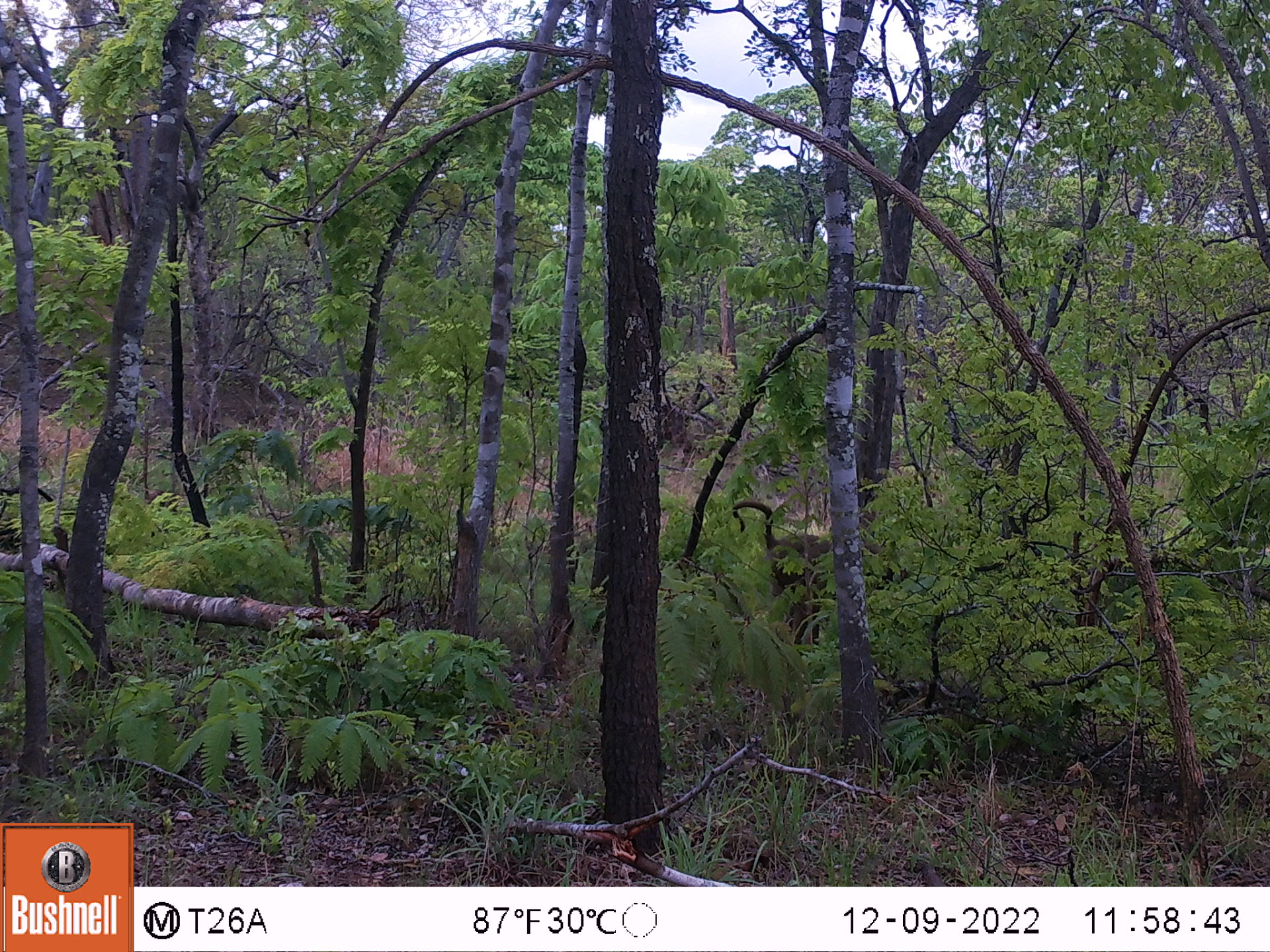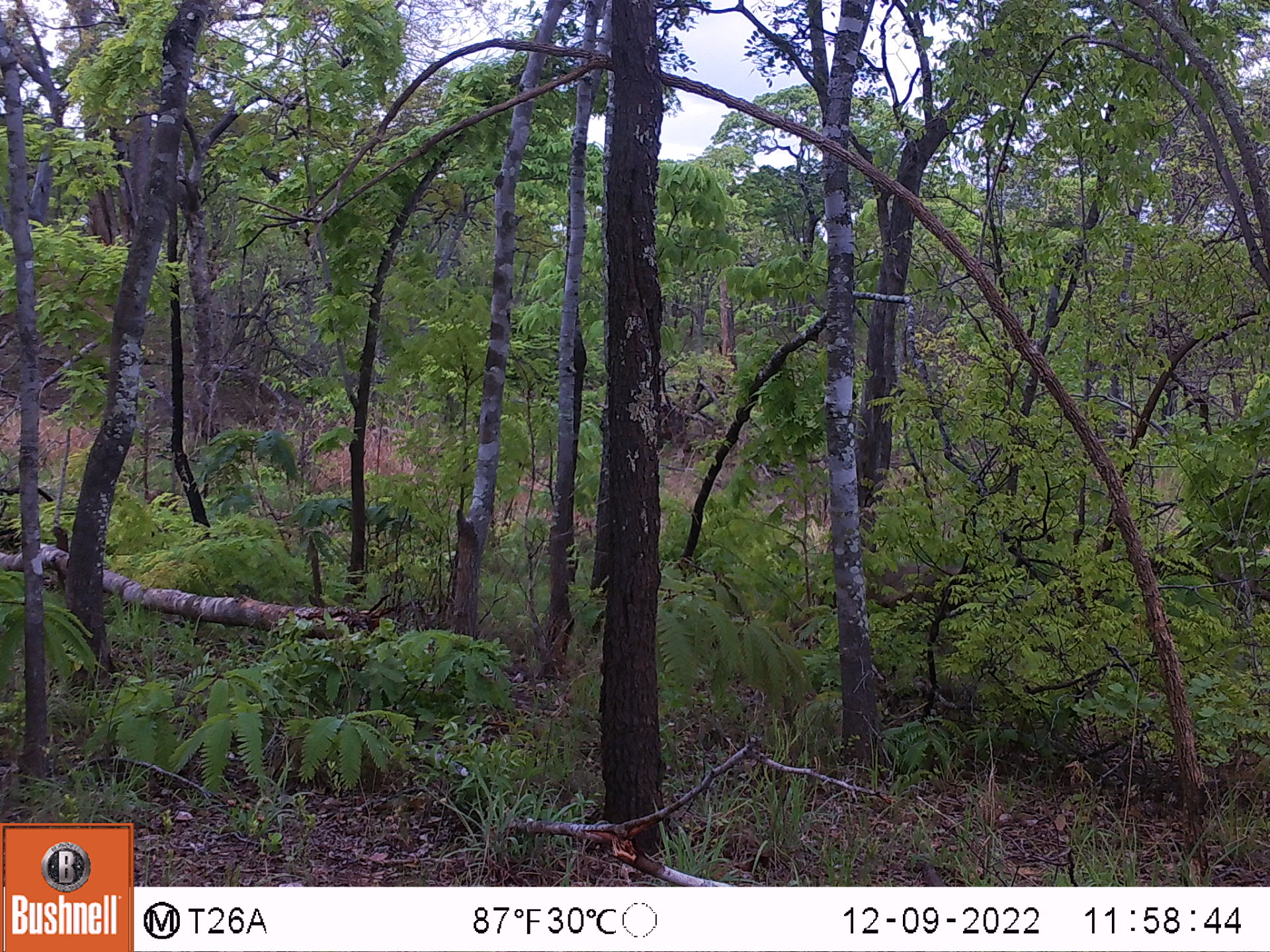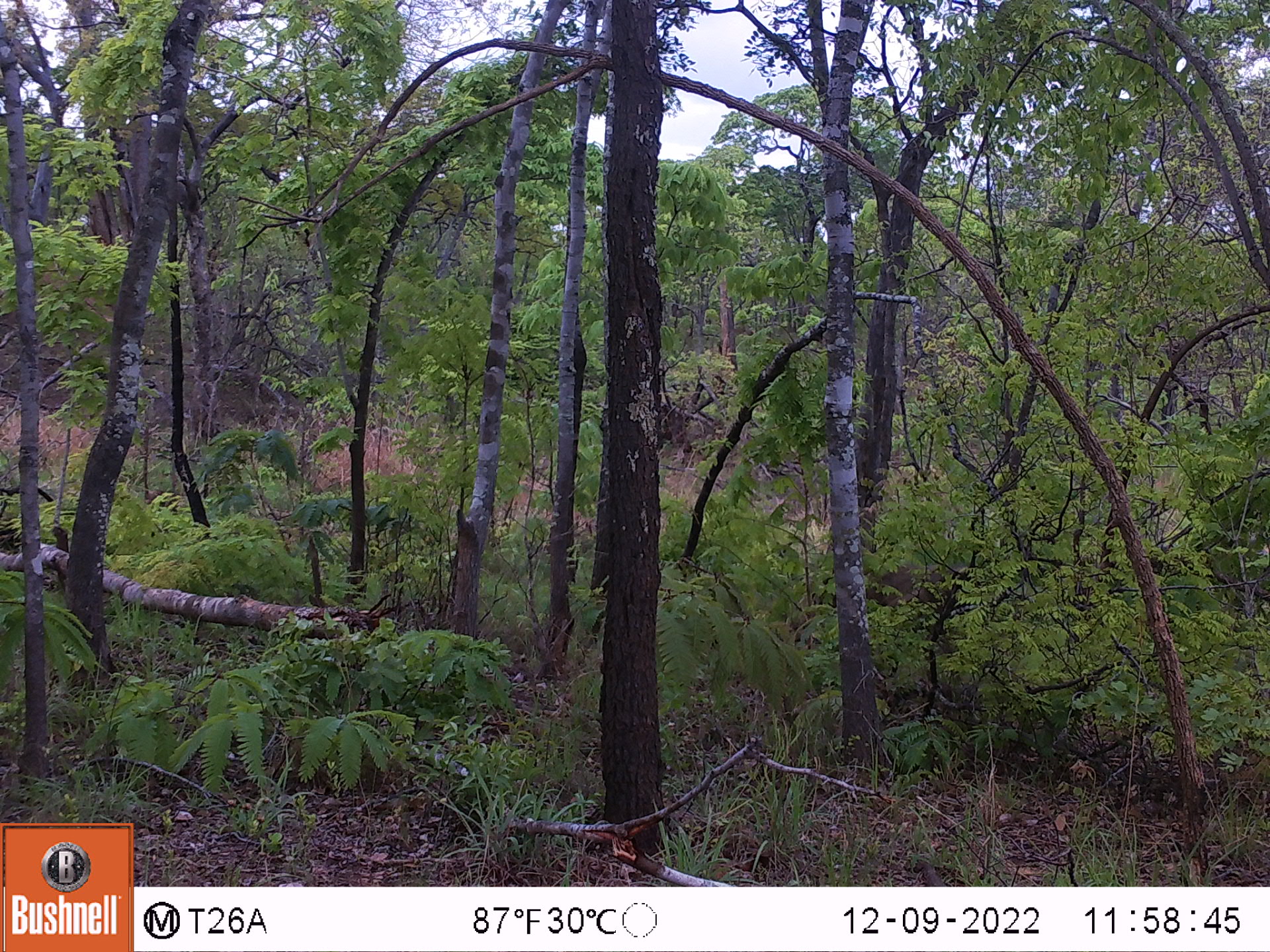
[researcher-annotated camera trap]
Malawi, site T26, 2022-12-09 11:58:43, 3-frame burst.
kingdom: Animalia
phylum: Chordata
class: Mammalia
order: Primates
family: Cercopithecidae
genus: Papio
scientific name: Papio cynocephalus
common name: yellow baboon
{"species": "yellow baboon (Papio cynocephalus)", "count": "1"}